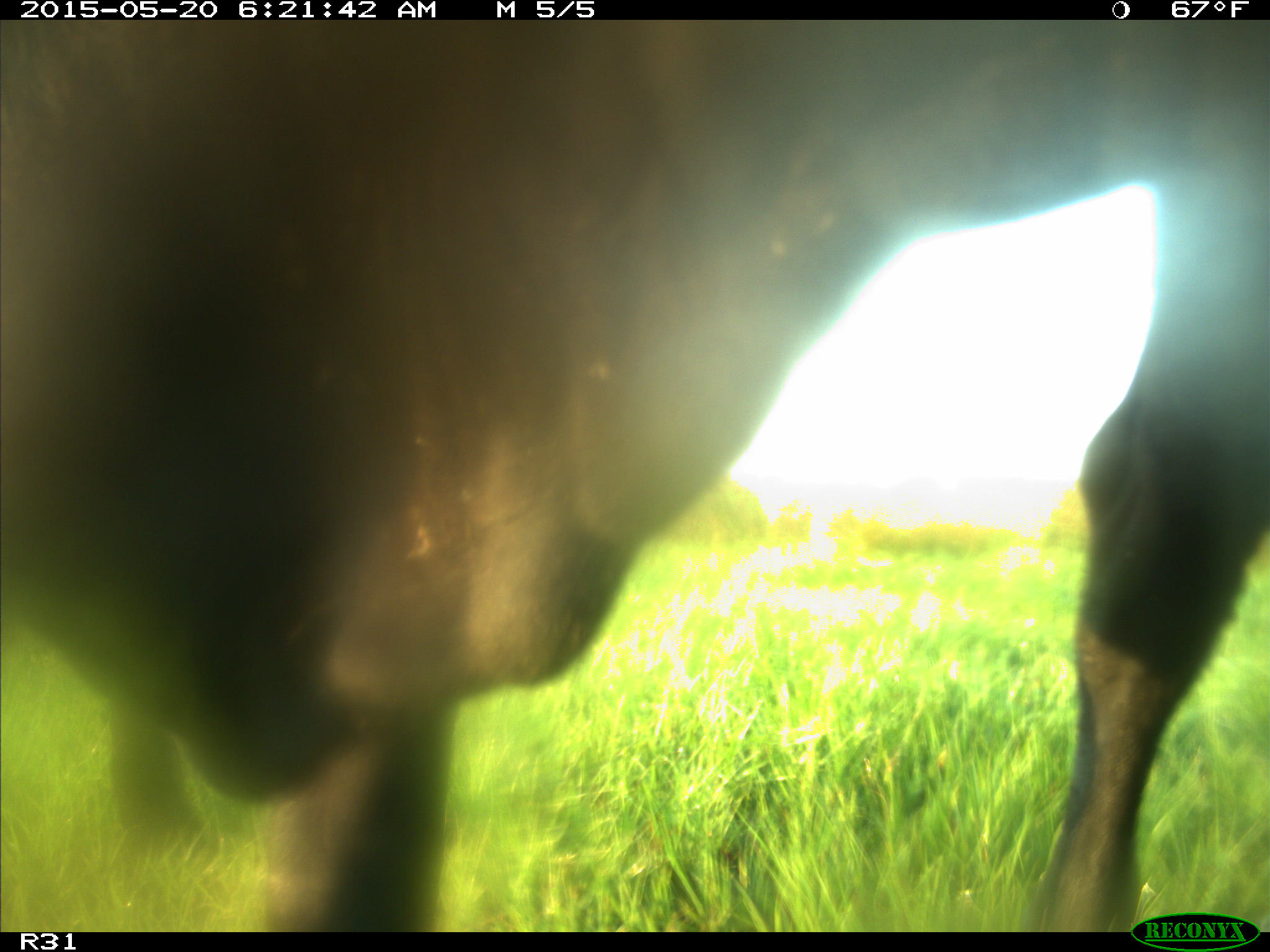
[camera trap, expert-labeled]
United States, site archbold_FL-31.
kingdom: Animalia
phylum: Chordata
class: Mammalia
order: Artiodactyla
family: Bovidae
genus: Bos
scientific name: Bos taurus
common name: domestic cow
Bos taurus (domestic cow).